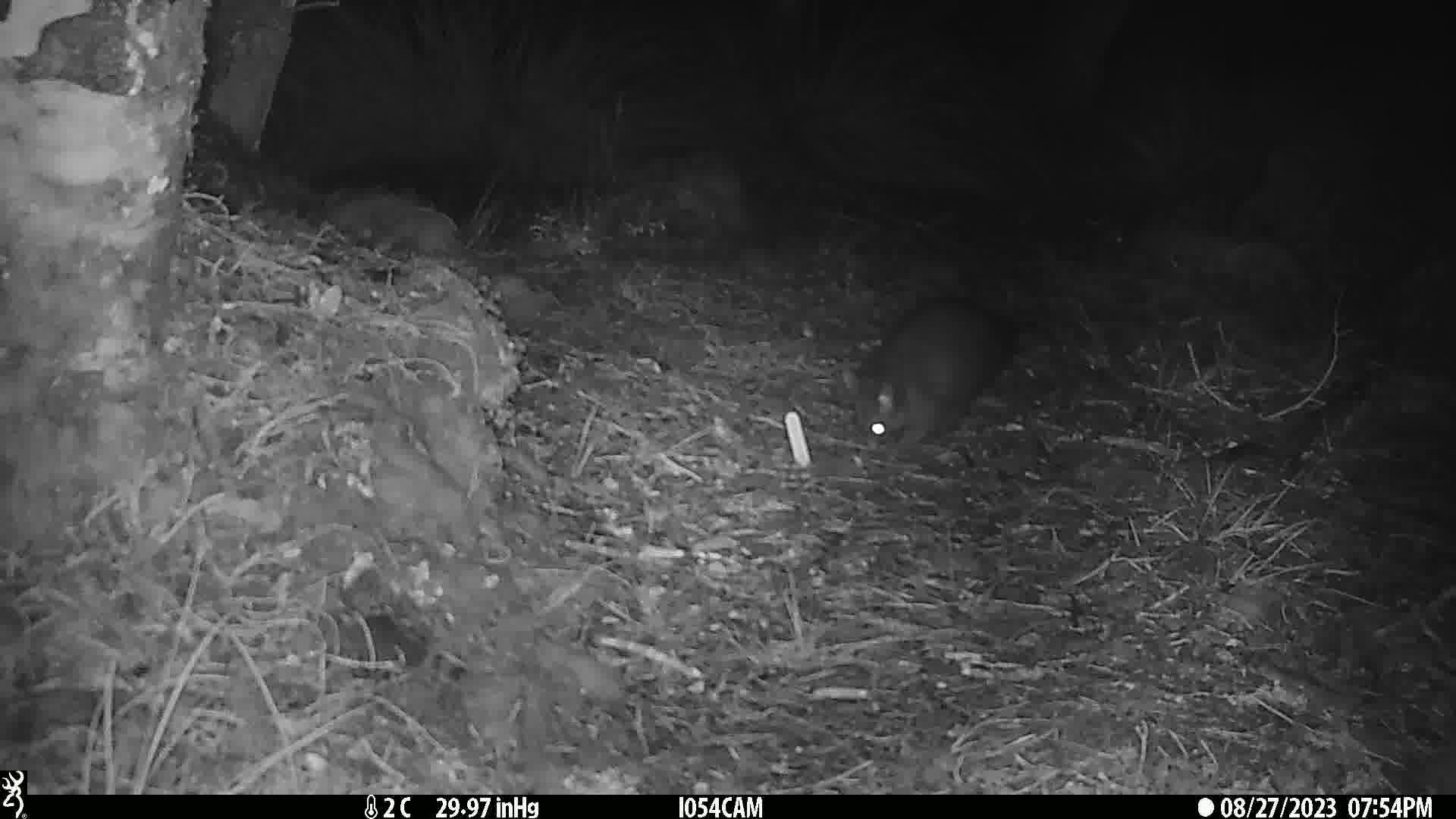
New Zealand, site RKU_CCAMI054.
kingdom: Animalia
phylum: Chordata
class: Mammalia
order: Diprotodontia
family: Phalangeridae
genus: Trichosurus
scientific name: Trichosurus vulpecula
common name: common brushtail possum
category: possum